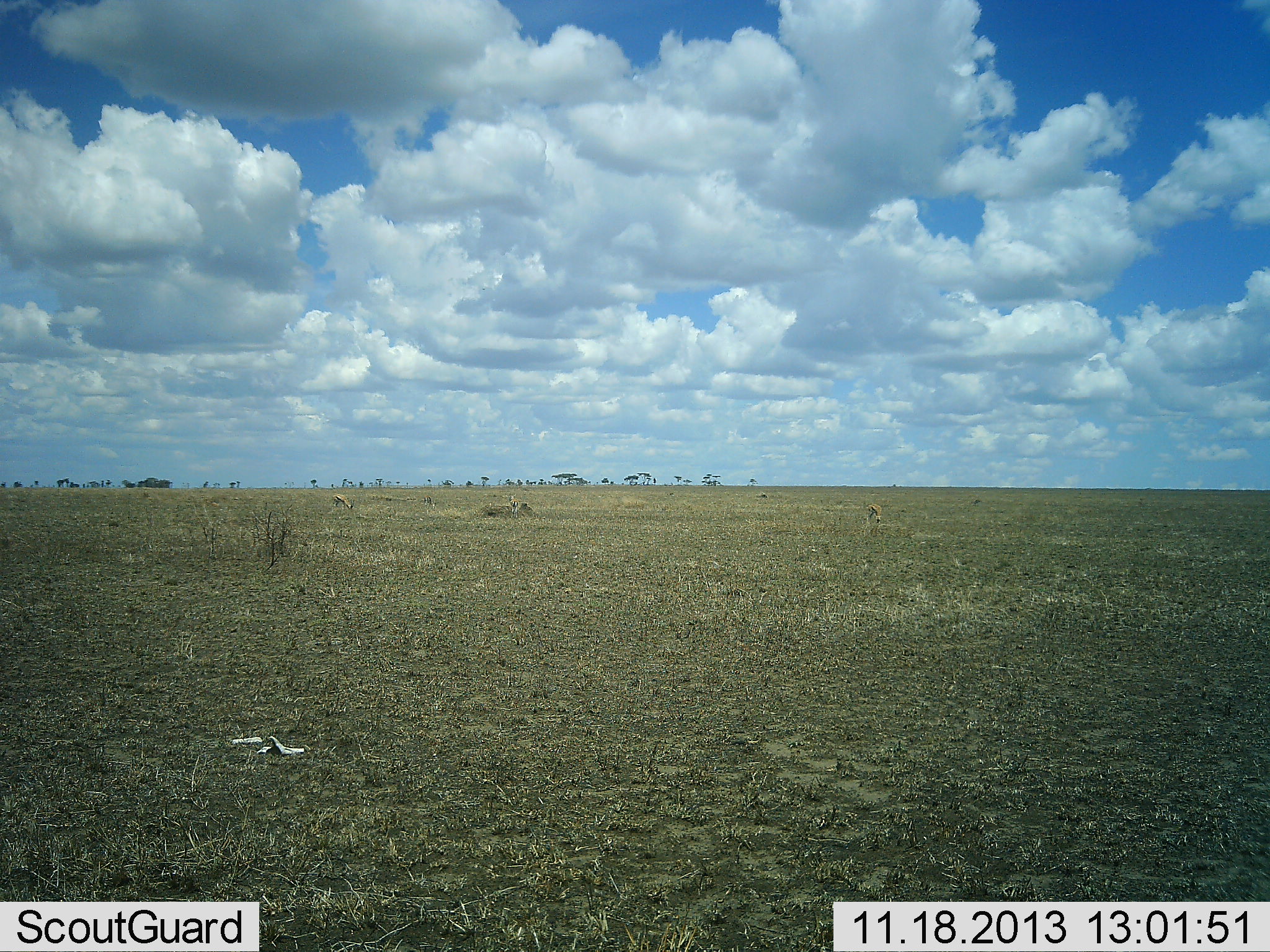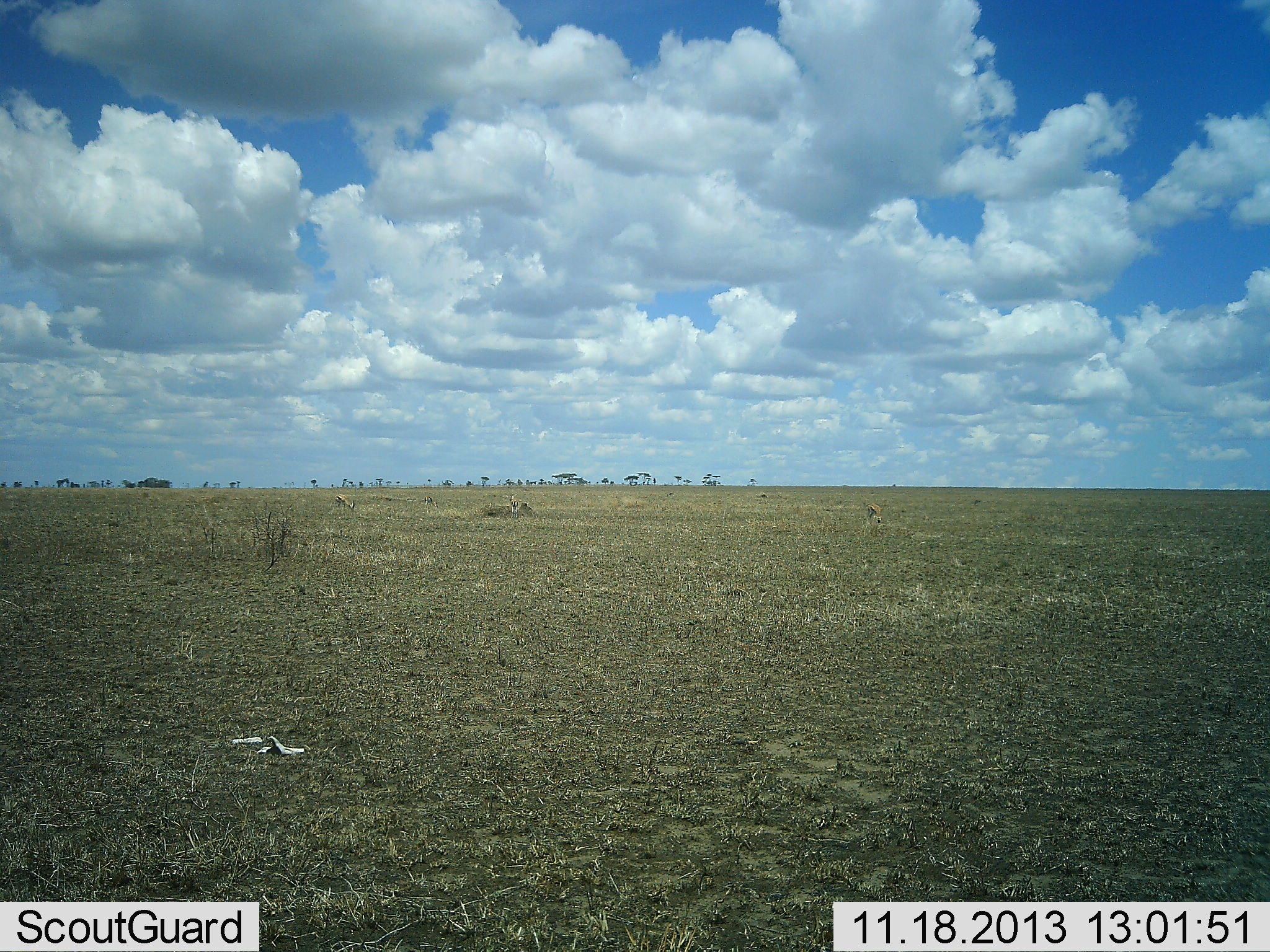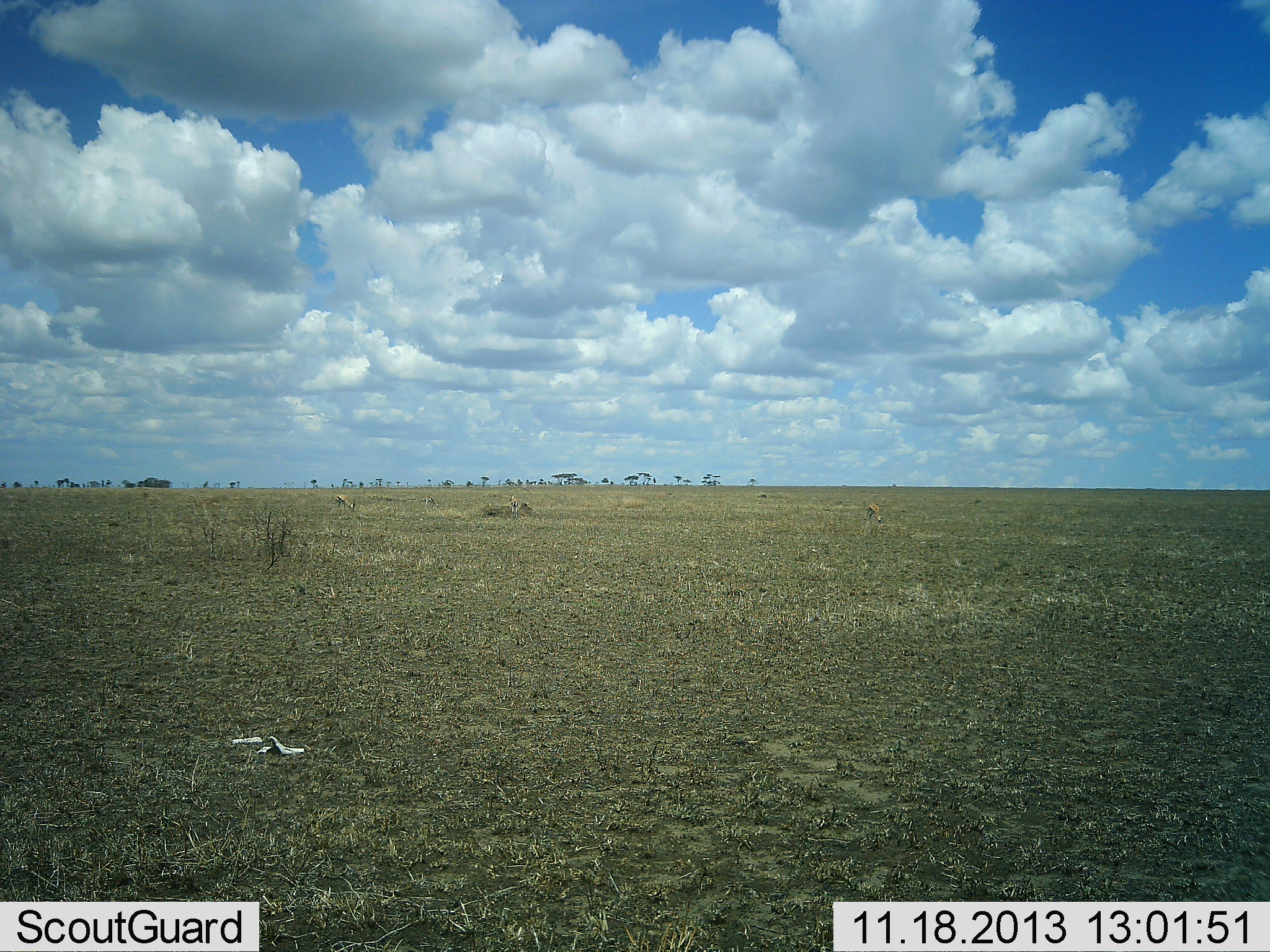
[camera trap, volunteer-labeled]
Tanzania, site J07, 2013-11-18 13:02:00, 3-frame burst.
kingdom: Animalia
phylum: Chordata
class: Mammalia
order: Artiodactyla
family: Bovidae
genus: Eudorcas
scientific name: Eudorcas thomsonii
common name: thomson's gazelle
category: gazellethomsons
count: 3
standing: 30%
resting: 0%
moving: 0%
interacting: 0%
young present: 0%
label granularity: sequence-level